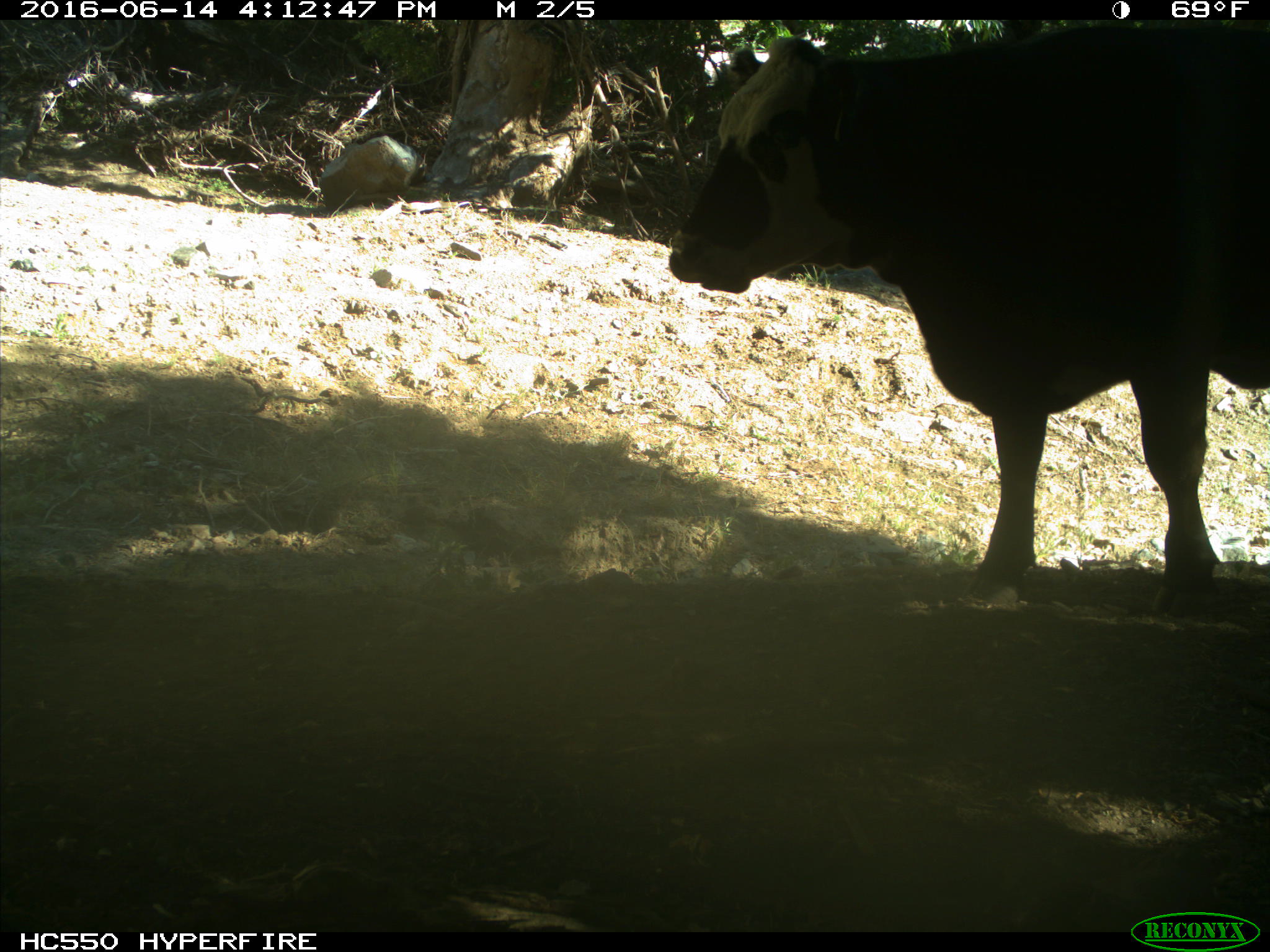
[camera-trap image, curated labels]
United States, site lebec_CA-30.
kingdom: Animalia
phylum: Chordata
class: Mammalia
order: Artiodactyla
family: Bovidae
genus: Bos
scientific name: Bos taurus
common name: domestic cow